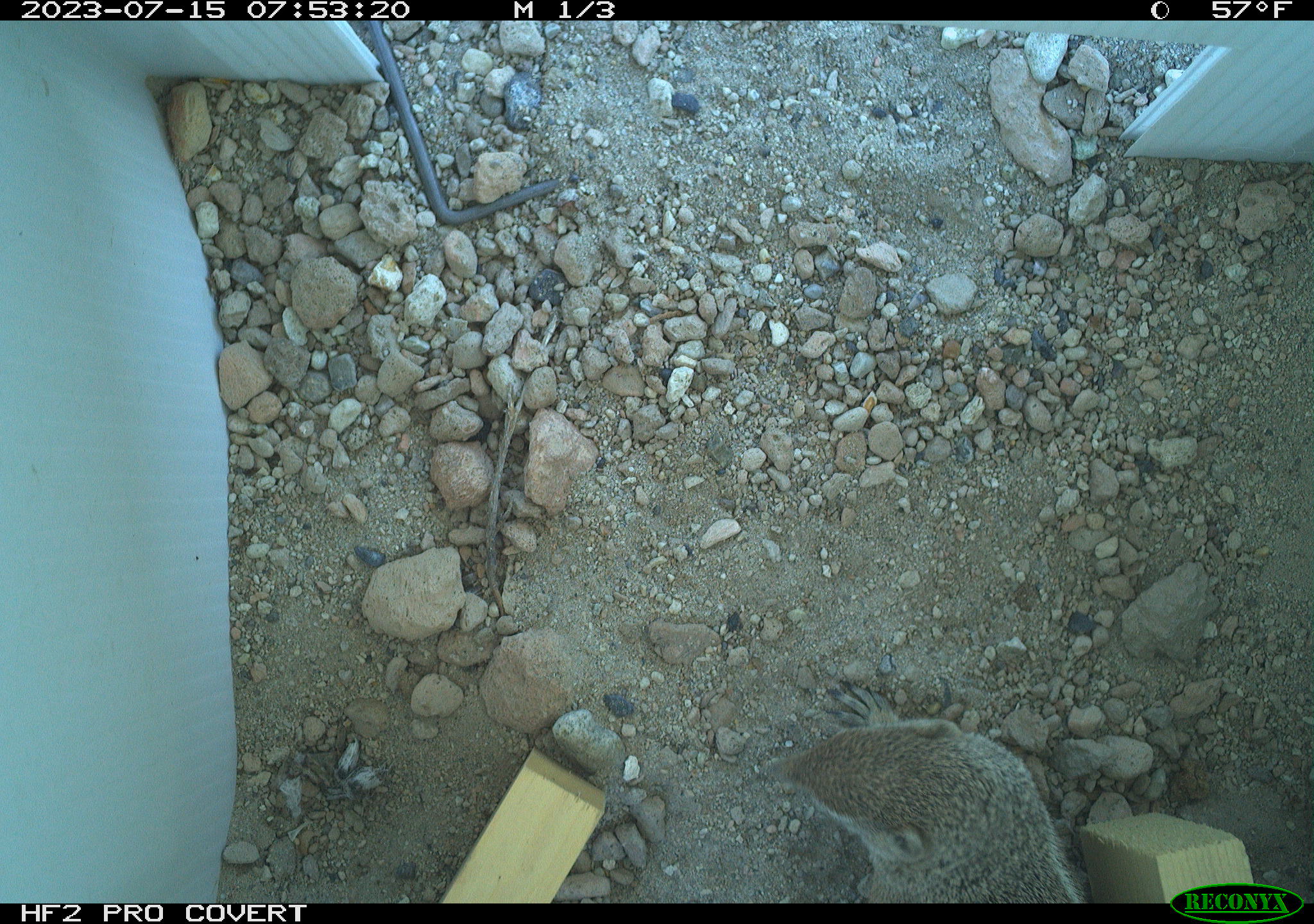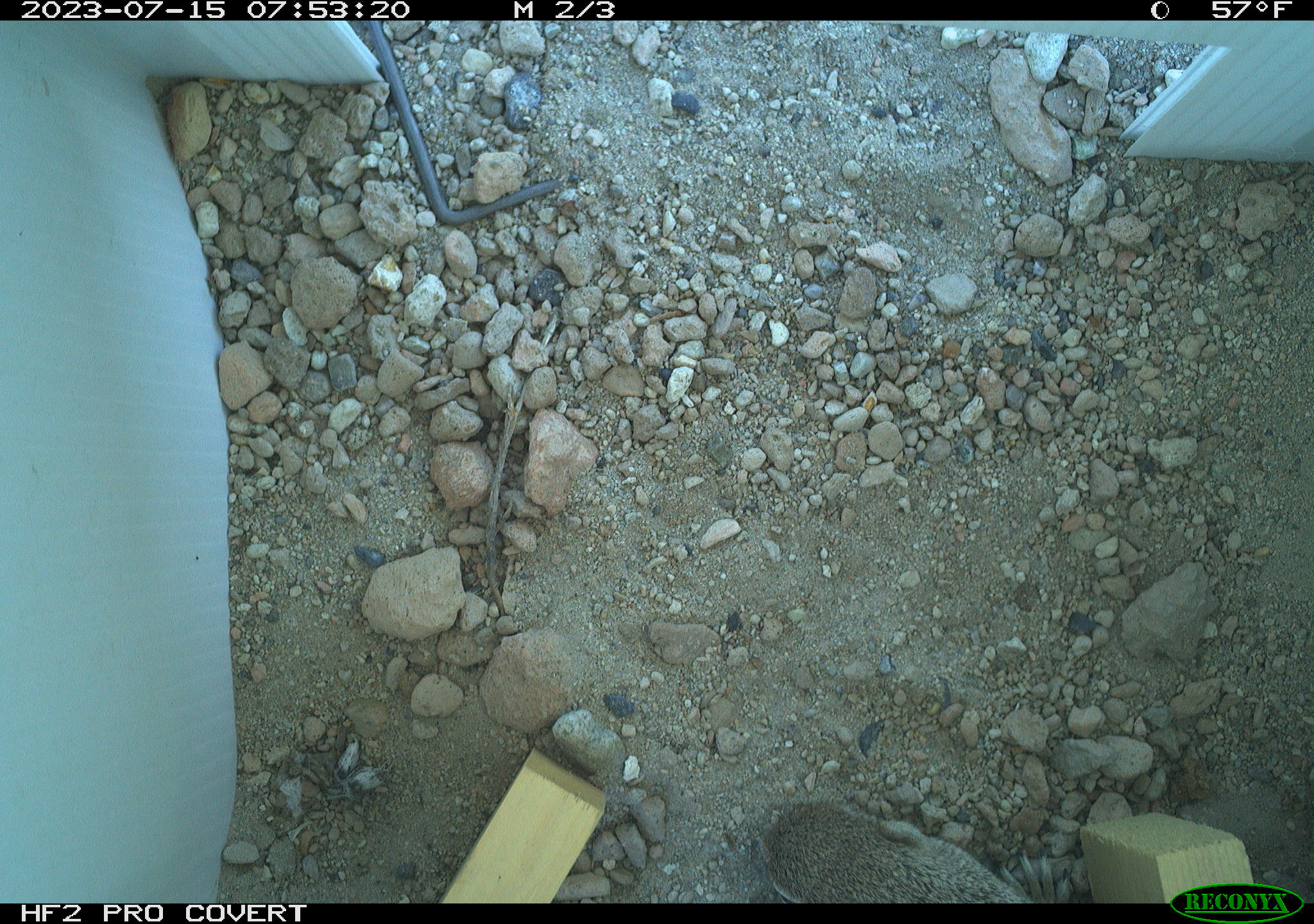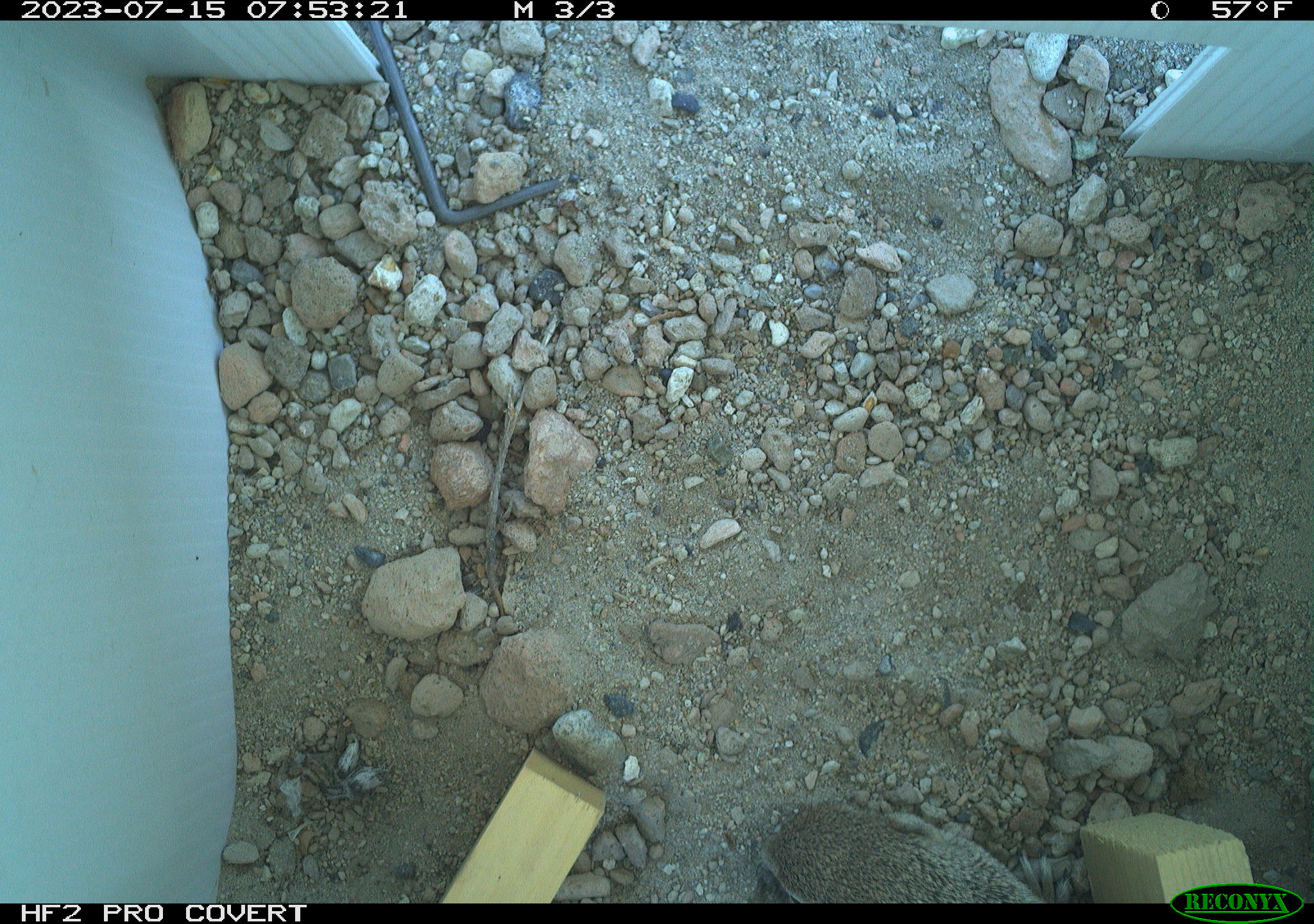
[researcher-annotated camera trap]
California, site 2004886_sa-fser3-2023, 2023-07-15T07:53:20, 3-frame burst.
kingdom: Animalia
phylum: Chordata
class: Mammalia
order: Rodentia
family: Sciuridae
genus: Ammospermophilus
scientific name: Ammospermophilus leucurus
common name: white-tailed antelope squirrel